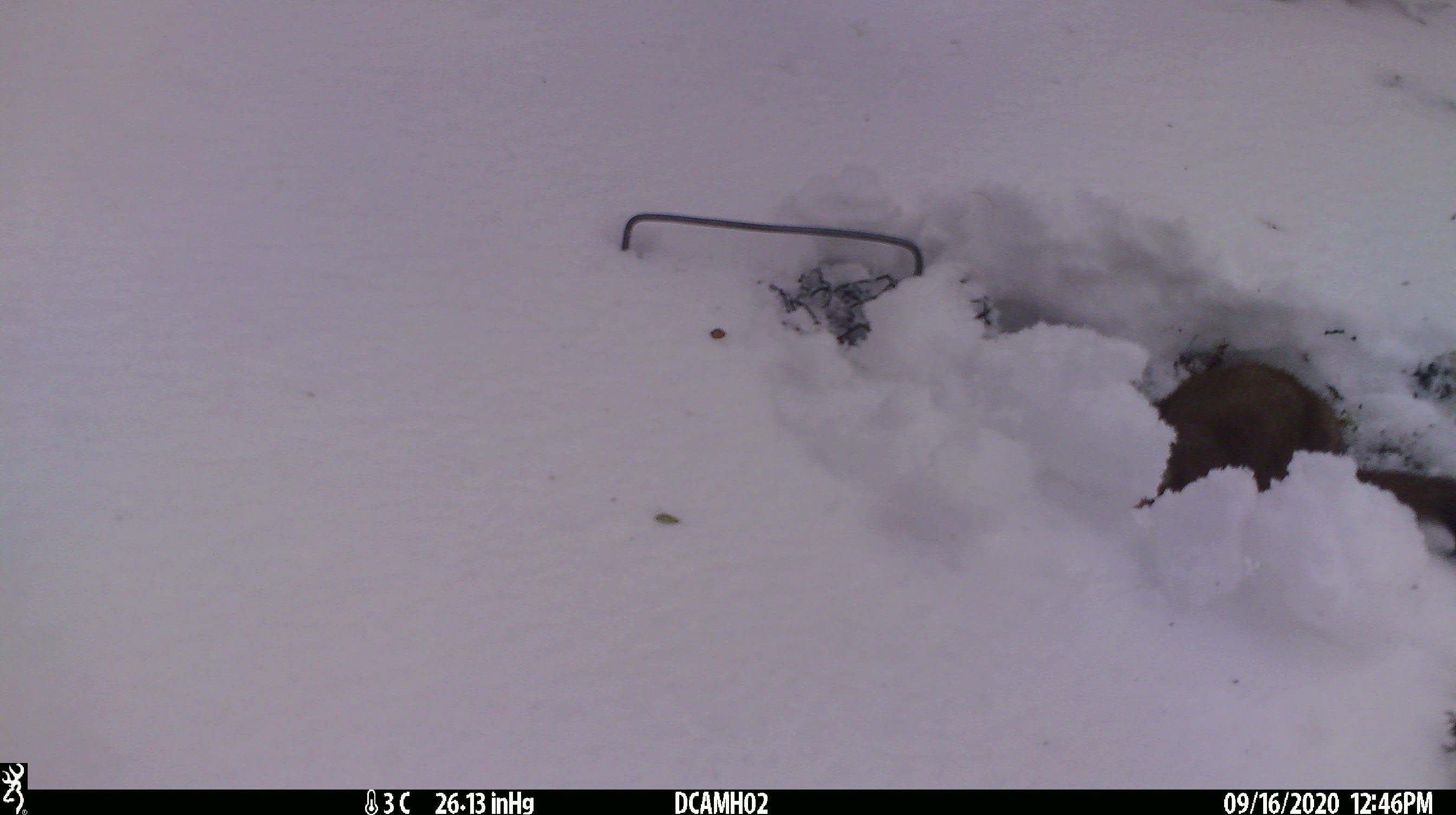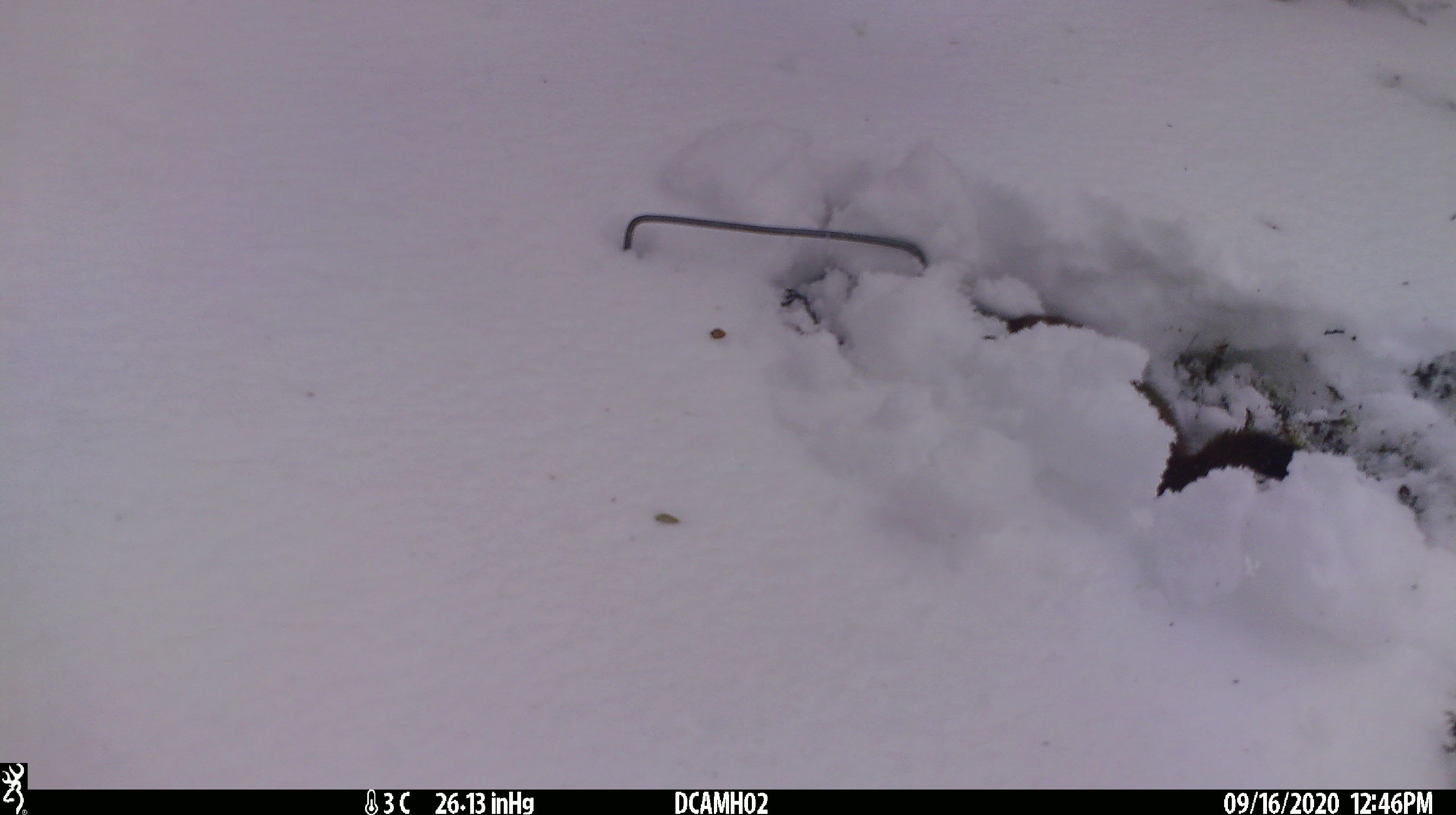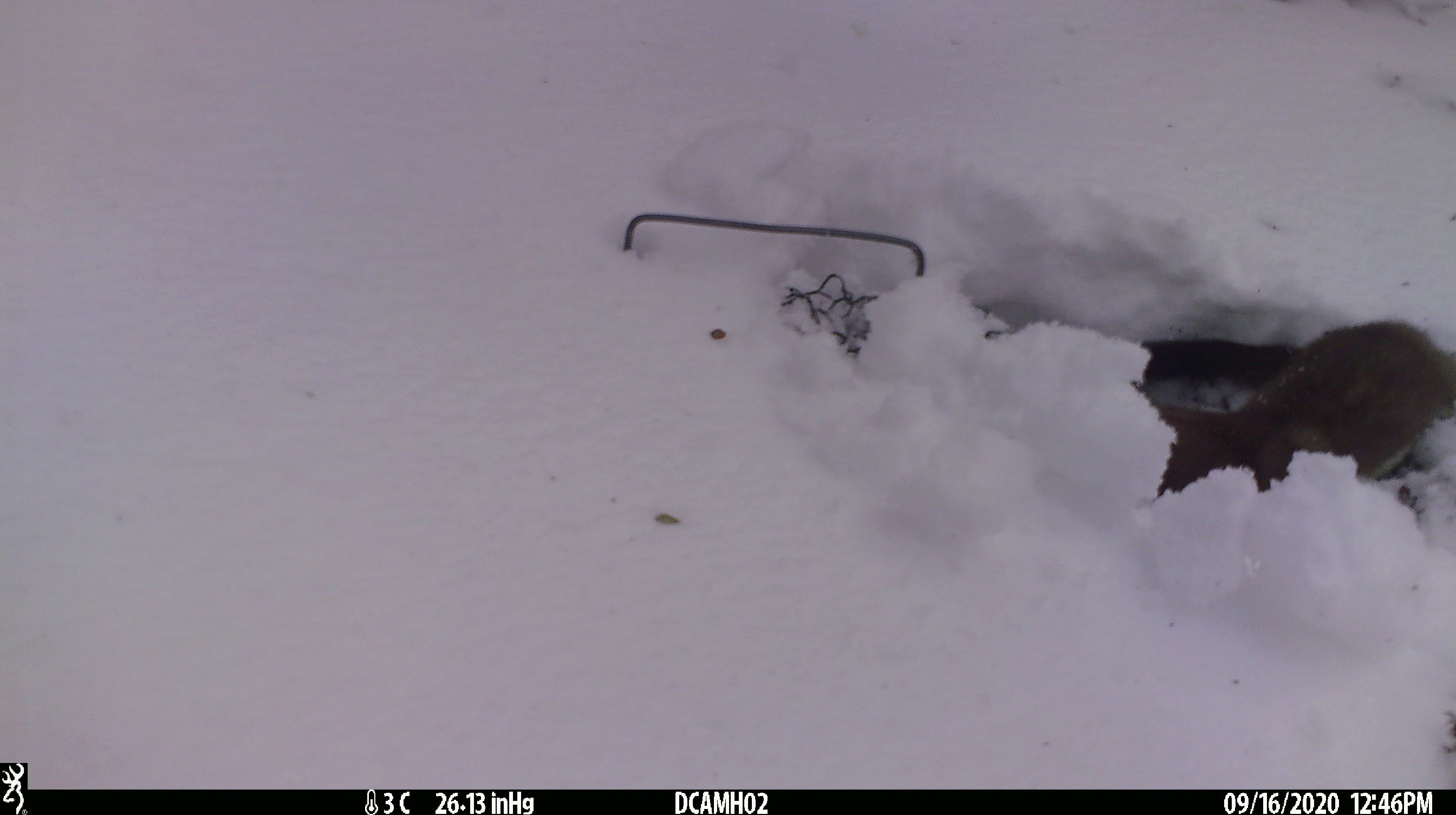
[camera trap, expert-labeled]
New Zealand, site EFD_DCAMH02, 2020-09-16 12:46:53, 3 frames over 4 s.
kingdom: Animalia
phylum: Chordata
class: Mammalia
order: Carnivora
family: Mustelidae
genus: Mustela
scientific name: Mustela erminea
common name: stoat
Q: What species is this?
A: Stoat (Mustela erminea).